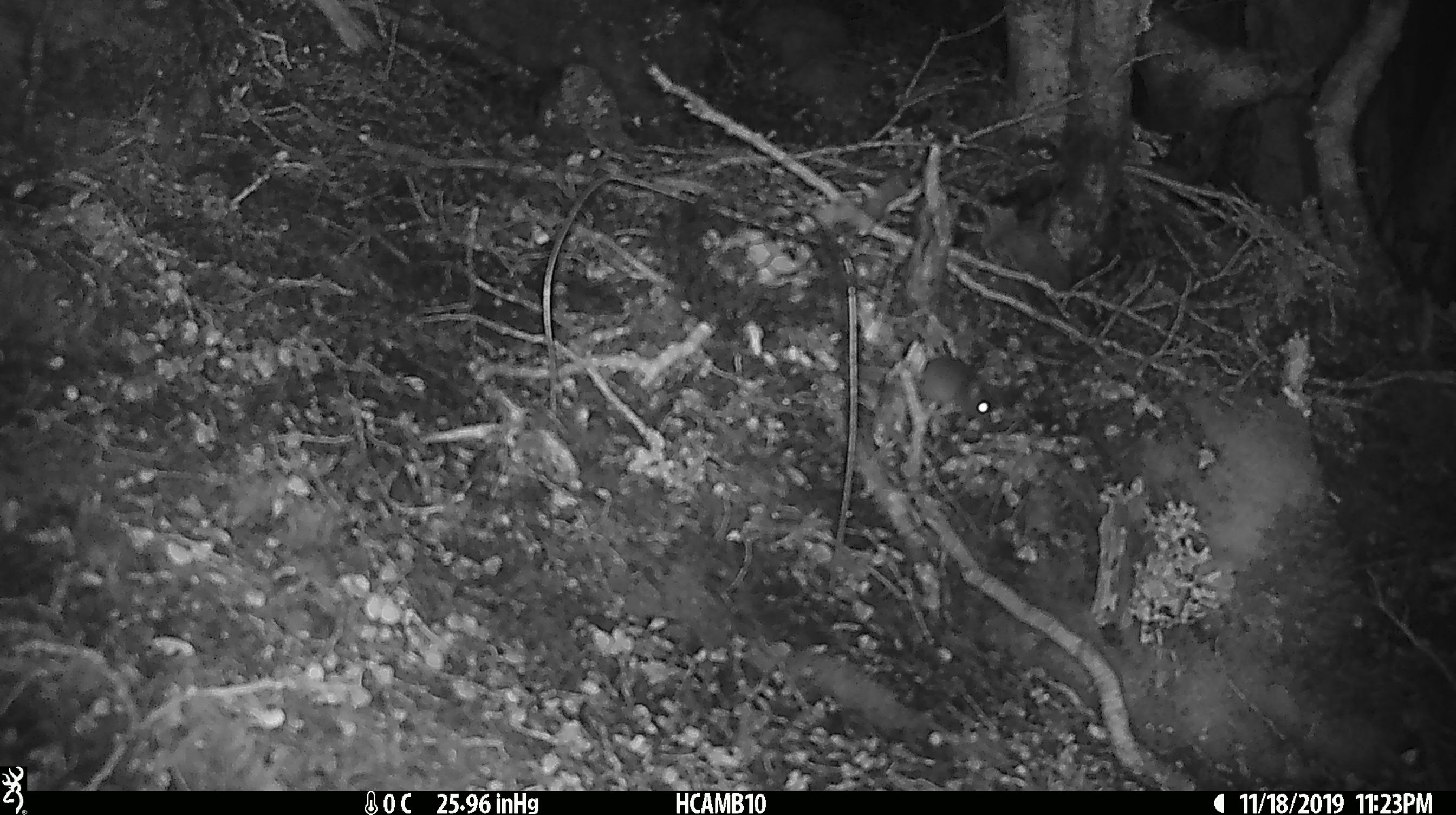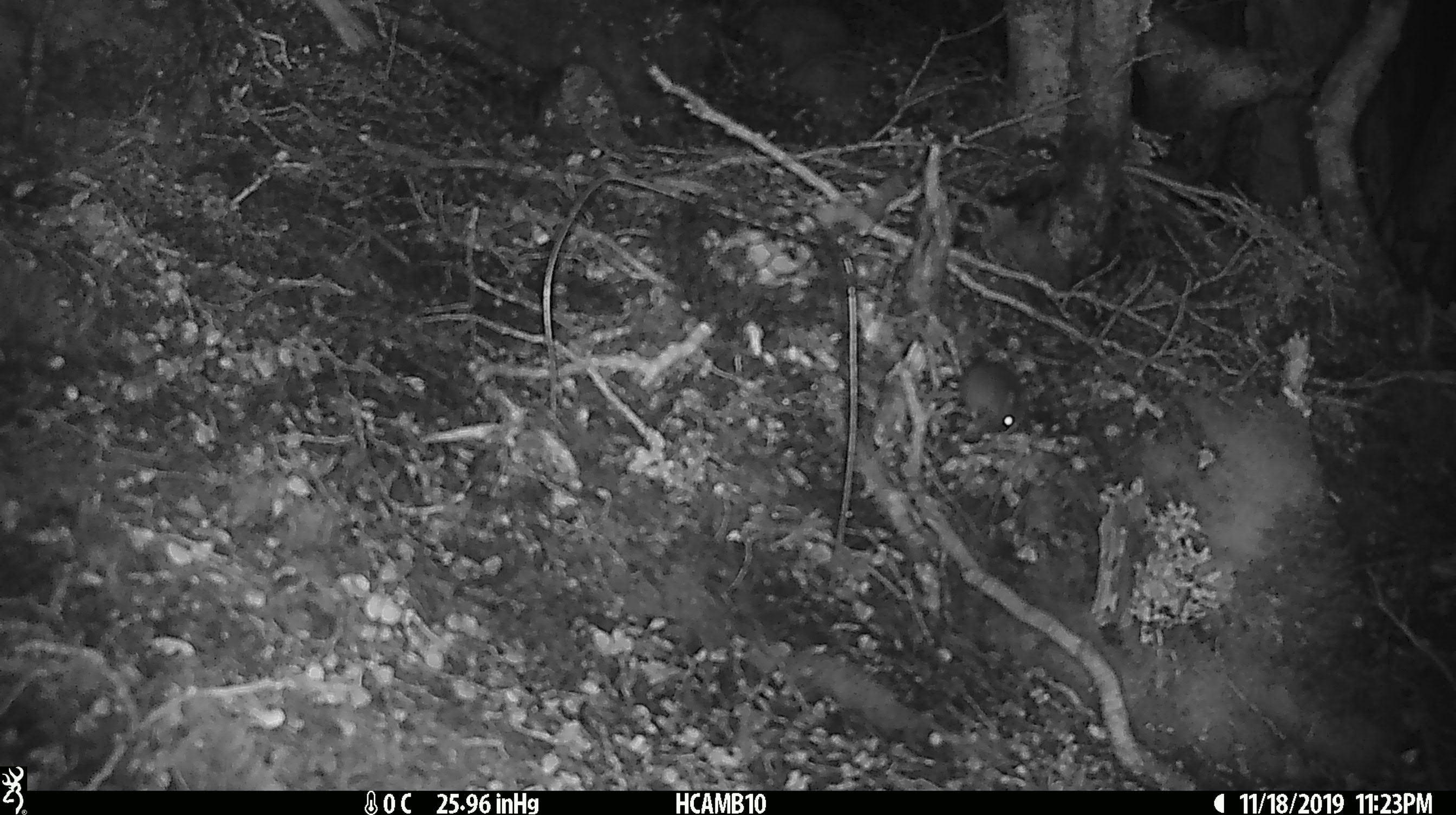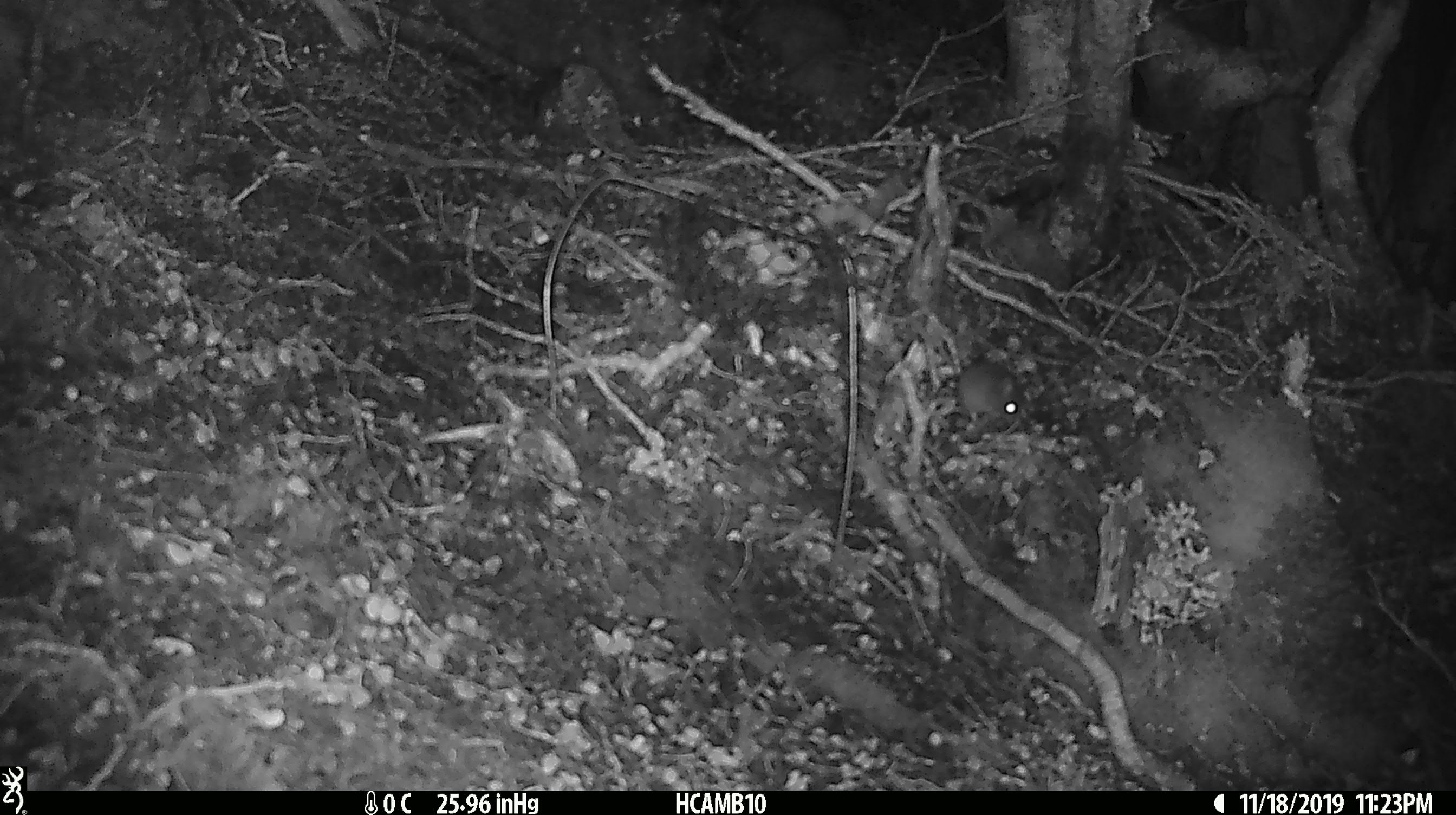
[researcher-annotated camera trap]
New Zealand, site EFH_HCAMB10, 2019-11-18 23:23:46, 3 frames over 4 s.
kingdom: Animalia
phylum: Chordata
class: Mammalia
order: Rodentia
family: Muridae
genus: Mus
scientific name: Mus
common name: mouse